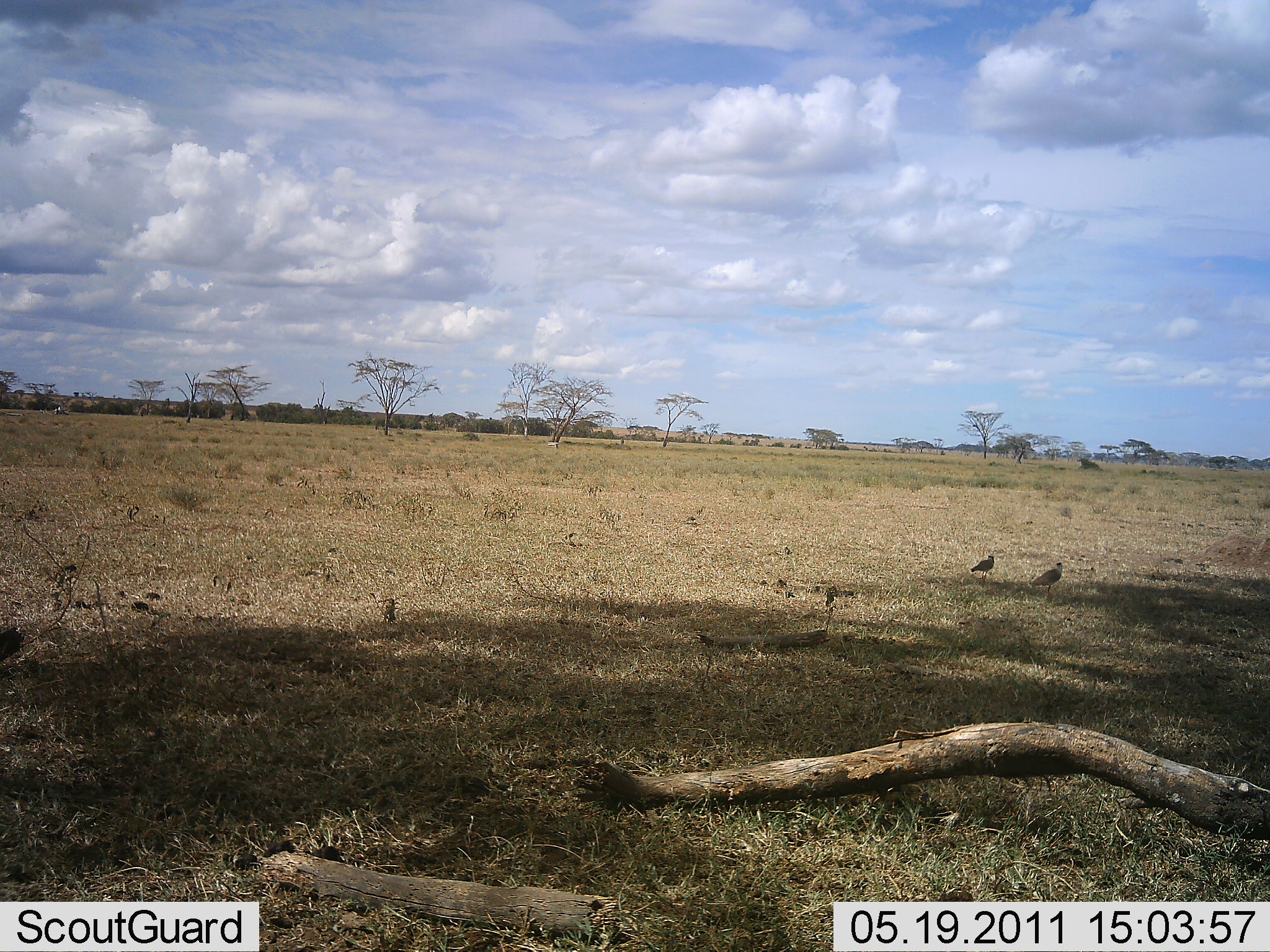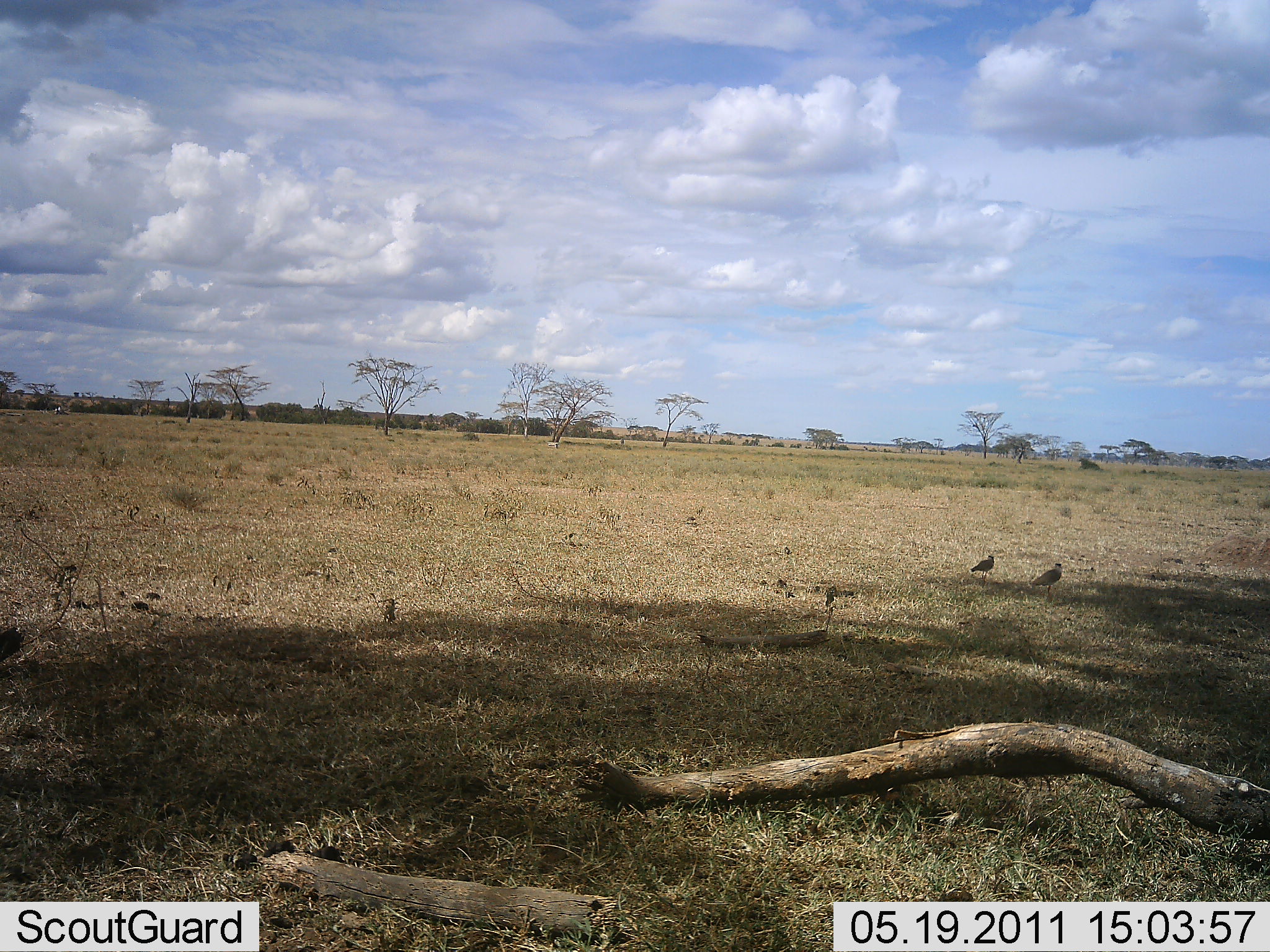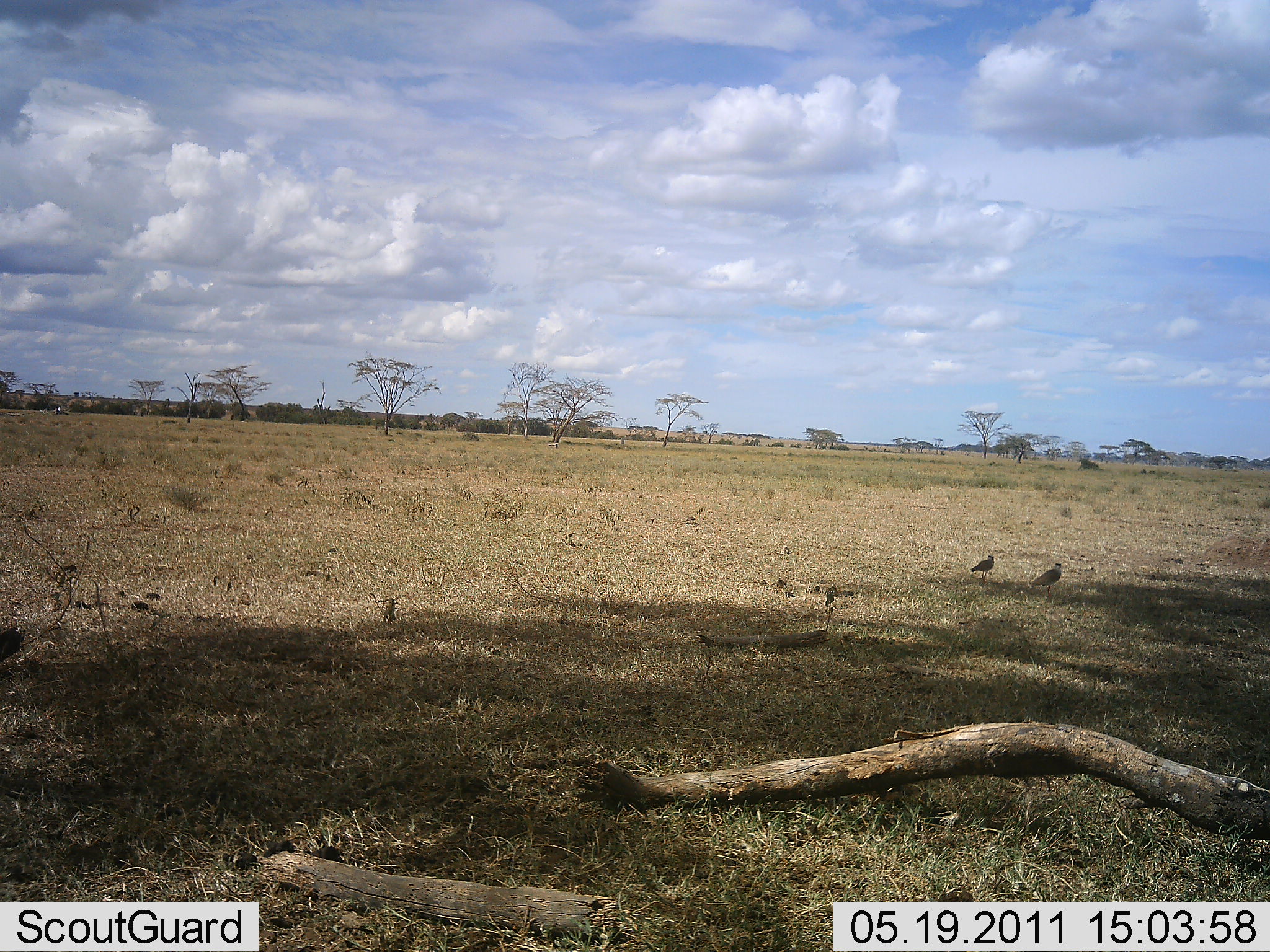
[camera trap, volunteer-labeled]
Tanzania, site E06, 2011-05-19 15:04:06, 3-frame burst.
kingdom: Animalia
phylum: Chordata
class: Aves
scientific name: Aves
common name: bird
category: otherbird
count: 2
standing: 92%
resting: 8%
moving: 0%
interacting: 0%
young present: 0%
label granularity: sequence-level